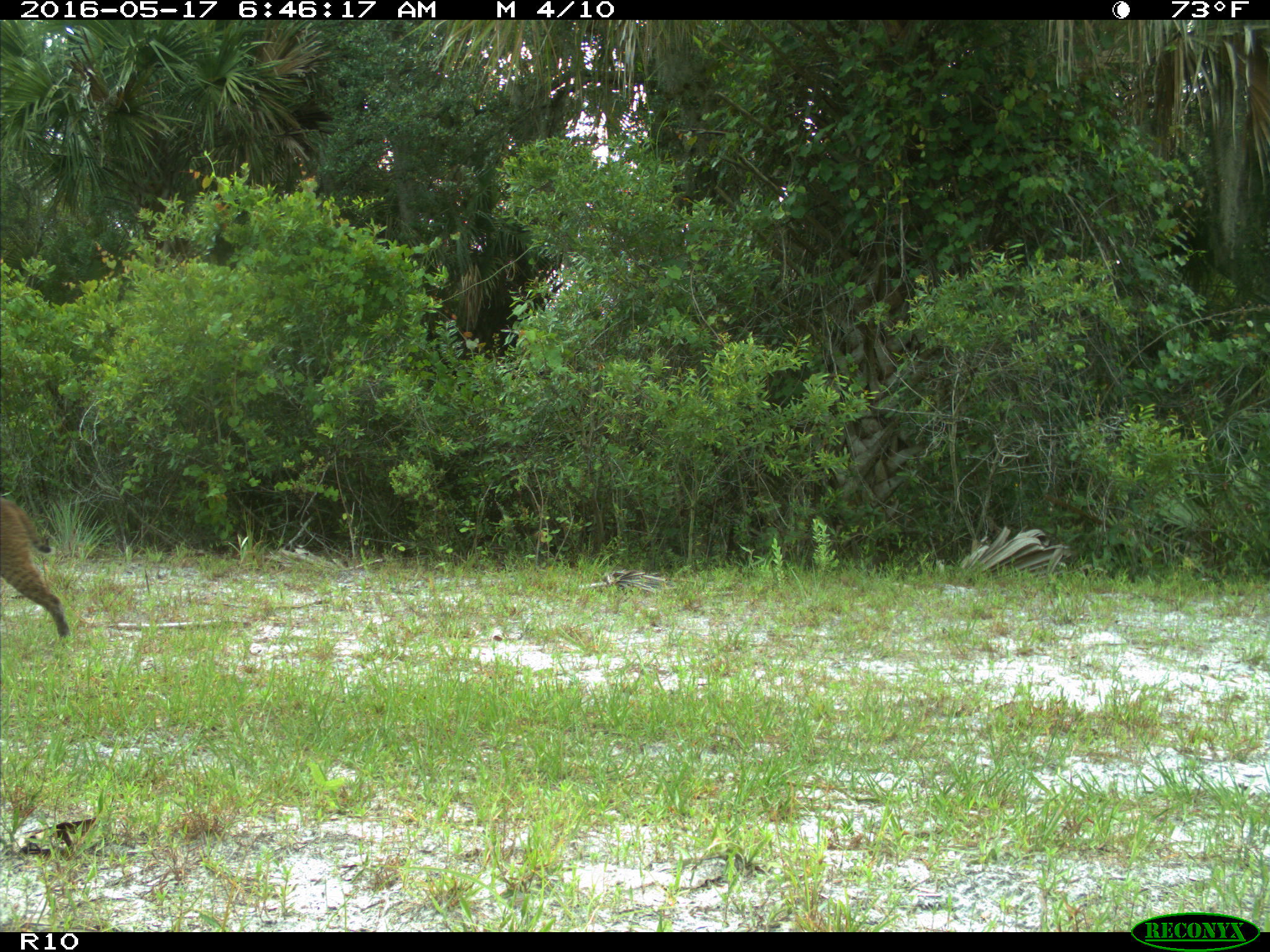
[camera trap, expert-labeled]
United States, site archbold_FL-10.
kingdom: Animalia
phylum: Chordata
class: Mammalia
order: Carnivora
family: Felidae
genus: Lynx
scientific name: Lynx rufus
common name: bobcat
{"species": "Lynx rufus (bobcat)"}